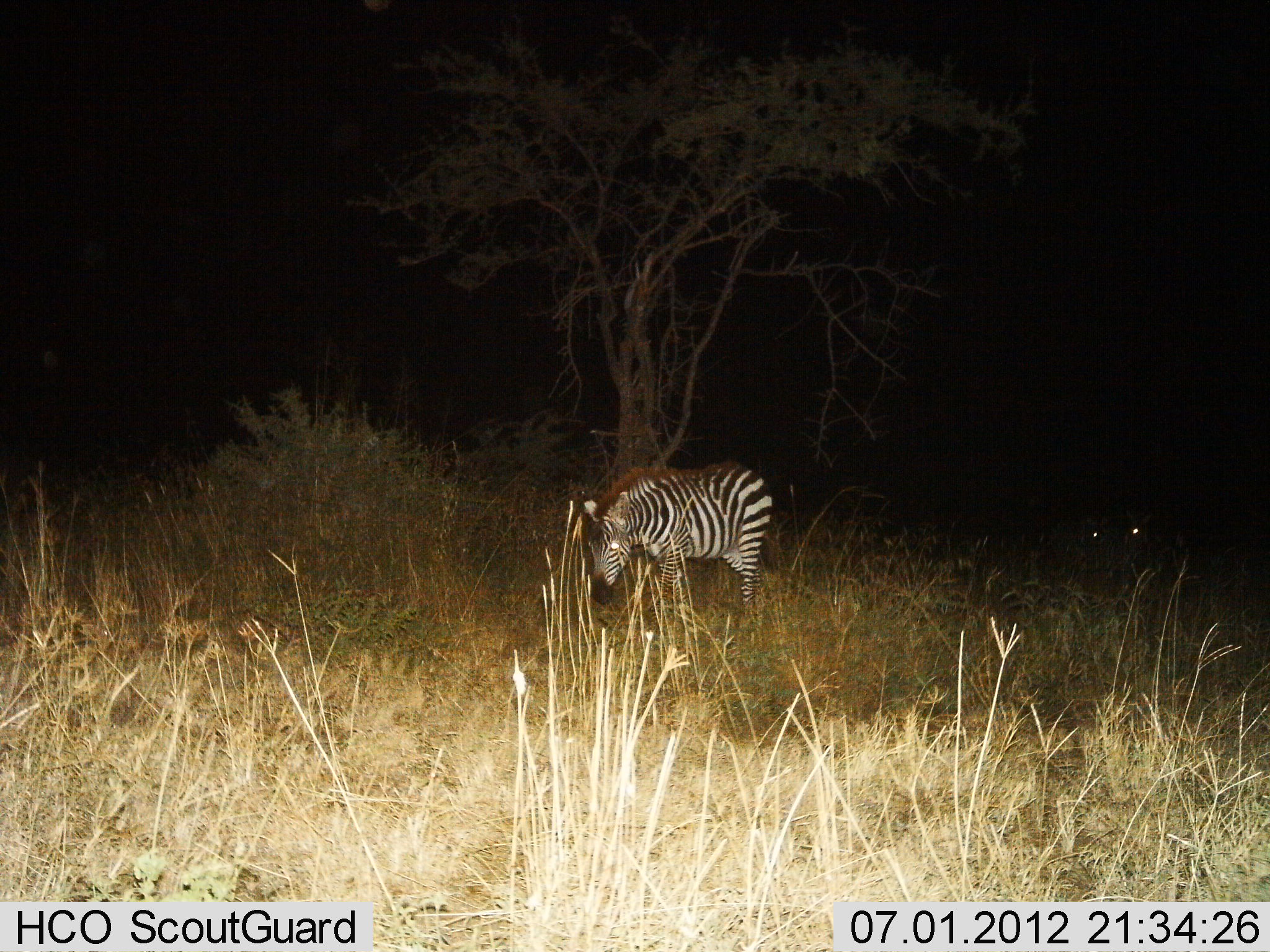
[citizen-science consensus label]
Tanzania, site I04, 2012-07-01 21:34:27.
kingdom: Animalia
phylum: Chordata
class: Mammalia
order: Perissodactyla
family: Equidae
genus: Equus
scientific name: Equus quagga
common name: plains zebra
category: zebra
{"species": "zebra (plains zebra) (Equus quagga)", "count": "1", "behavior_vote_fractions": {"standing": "70%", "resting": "0%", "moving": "20%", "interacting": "0%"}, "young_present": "0%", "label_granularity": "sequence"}